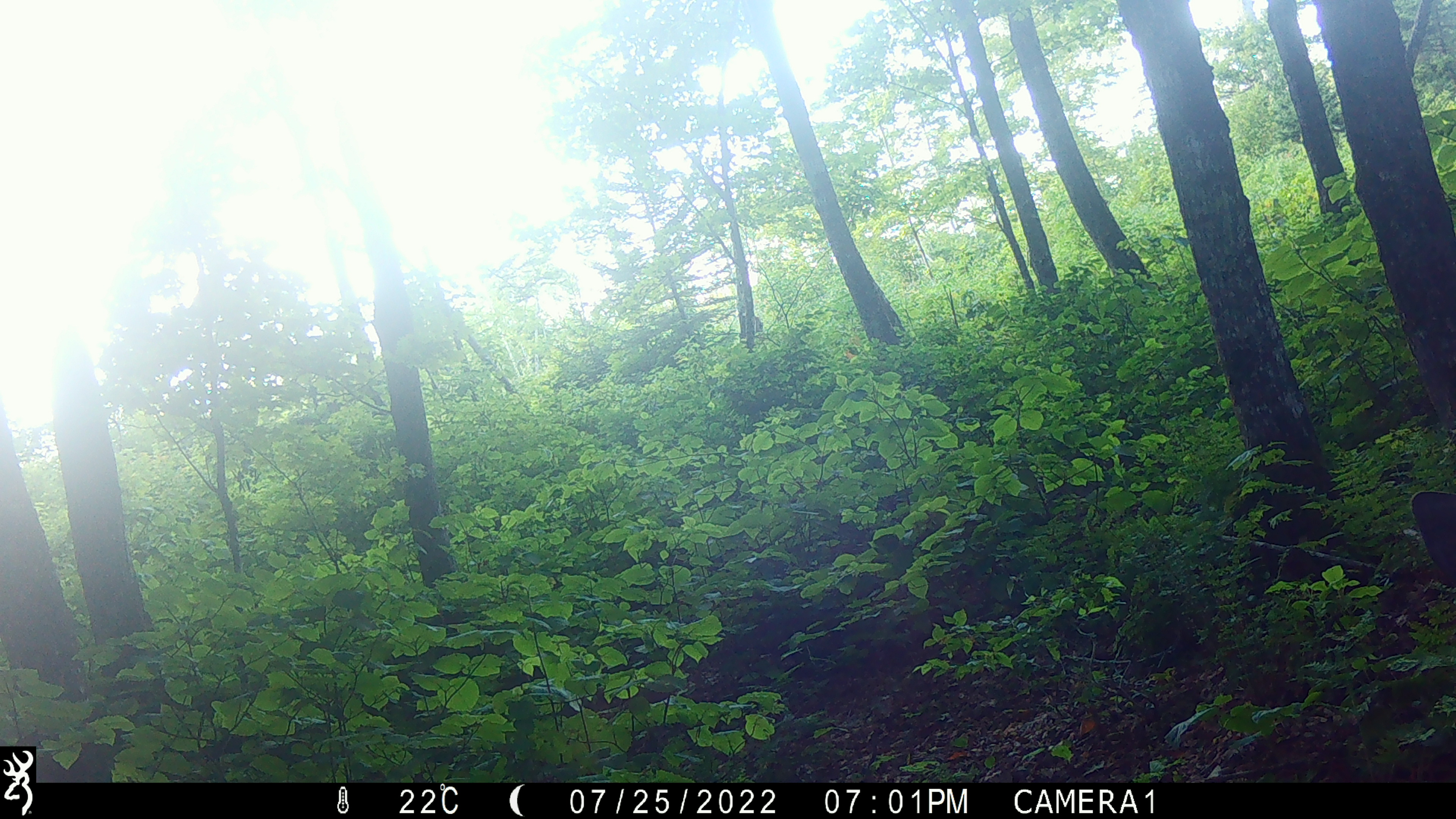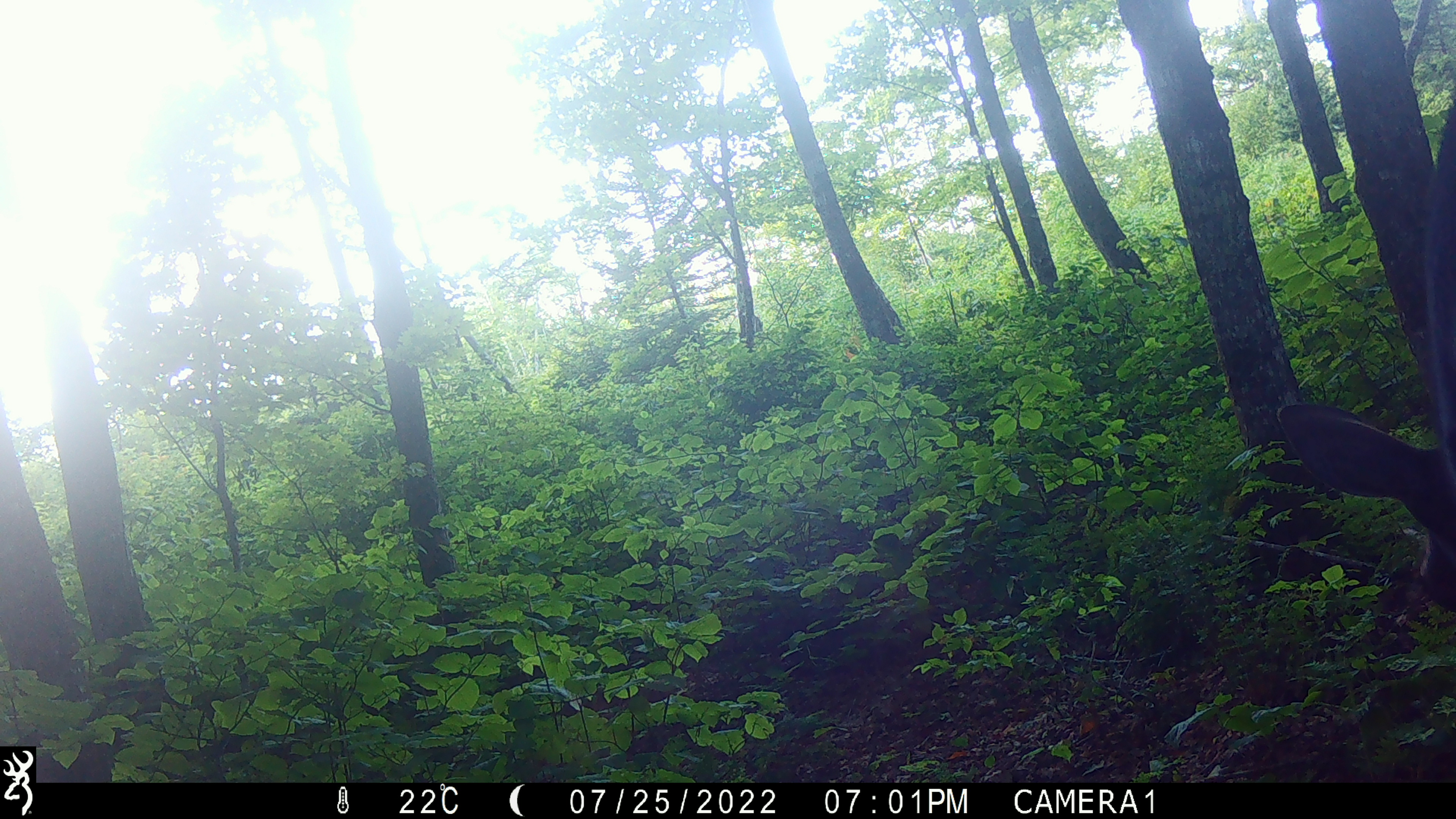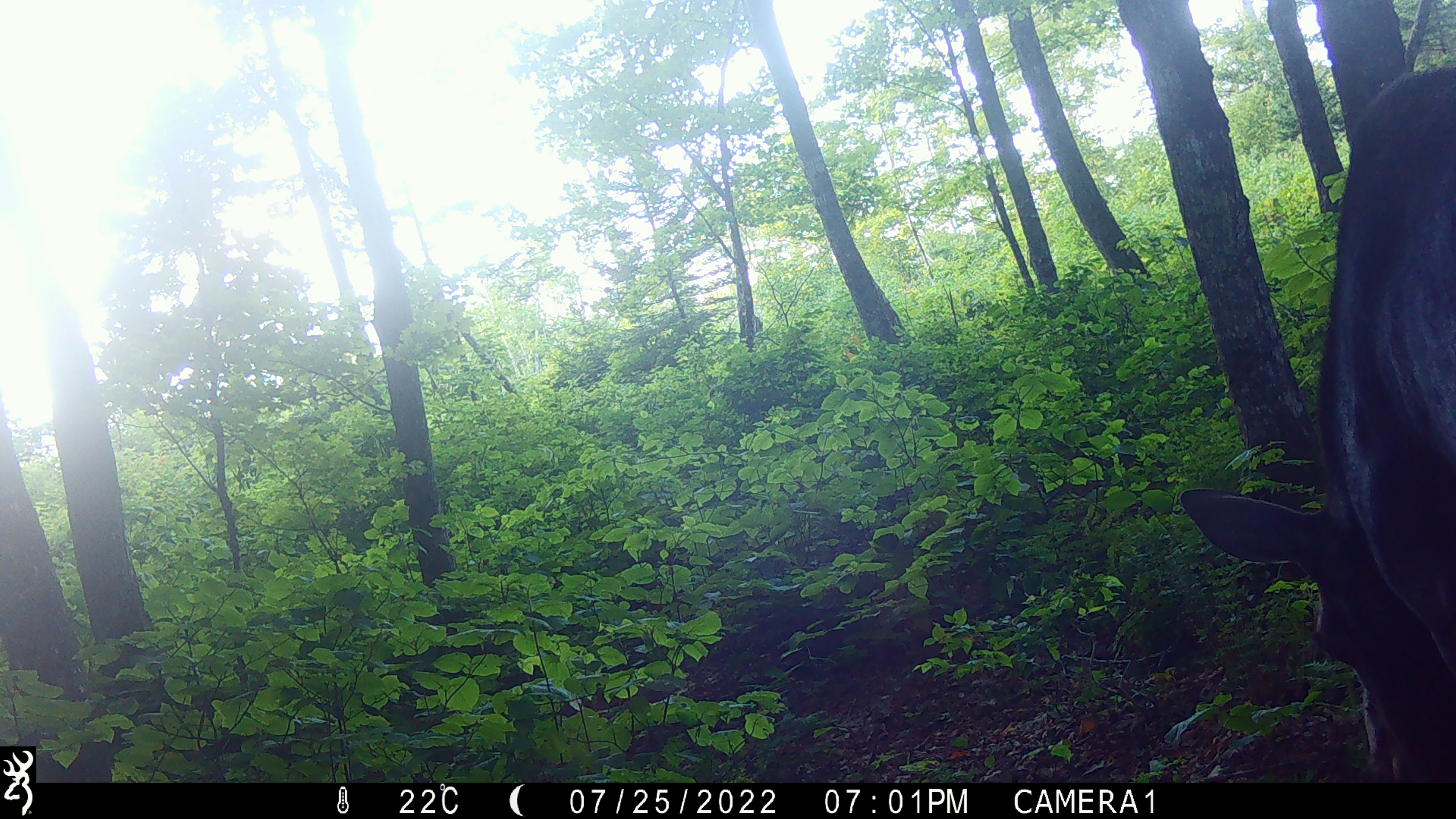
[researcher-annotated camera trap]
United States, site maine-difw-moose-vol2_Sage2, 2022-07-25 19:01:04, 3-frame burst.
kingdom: Animalia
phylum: Chordata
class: Mammalia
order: Artiodactyla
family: Cervidae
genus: Alces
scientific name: Alces alces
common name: moose